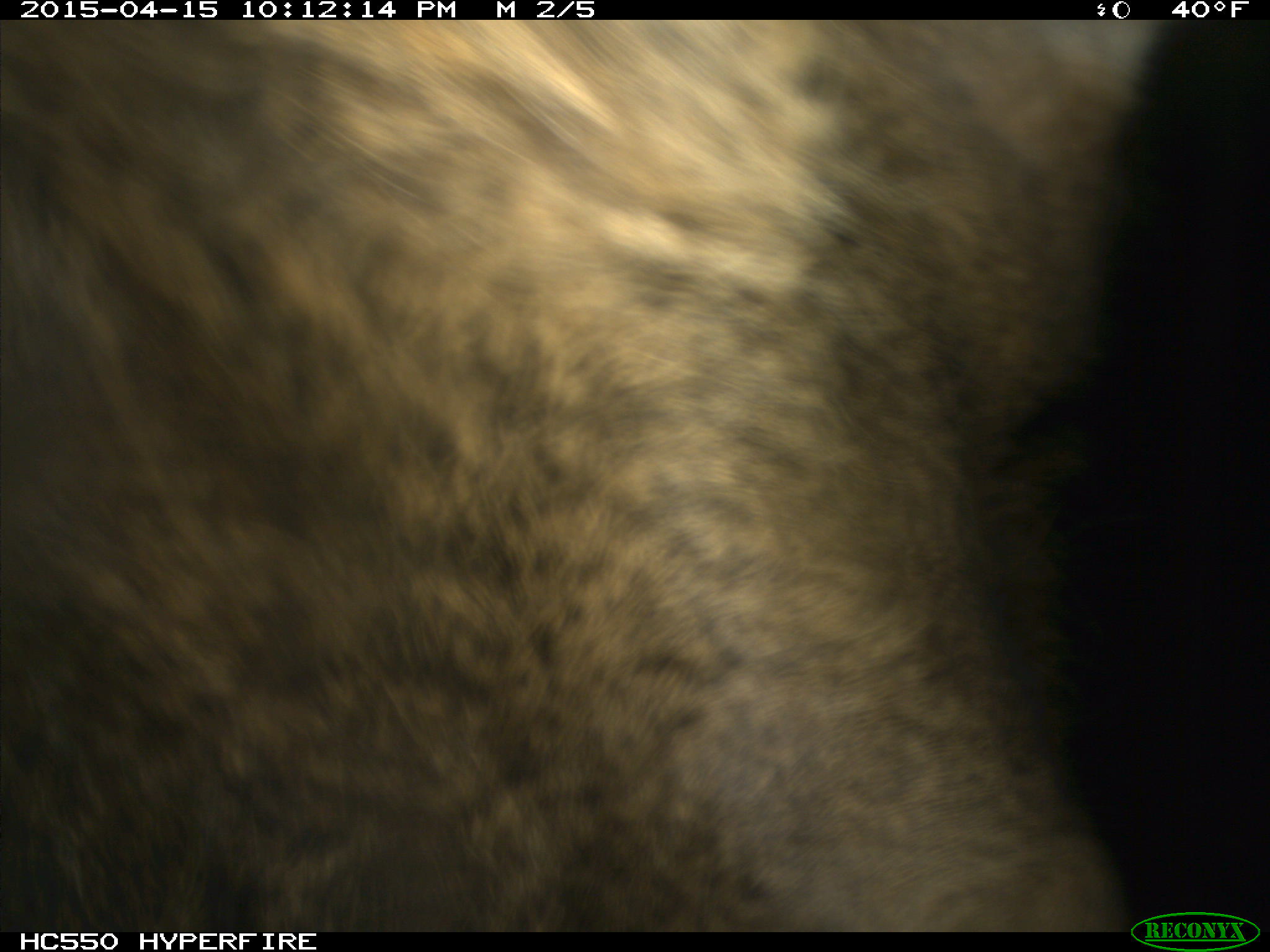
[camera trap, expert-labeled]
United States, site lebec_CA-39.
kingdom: Animalia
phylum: Chordata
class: Mammalia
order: Artiodactyla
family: Cervidae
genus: Cervus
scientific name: Cervus canadensis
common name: elk